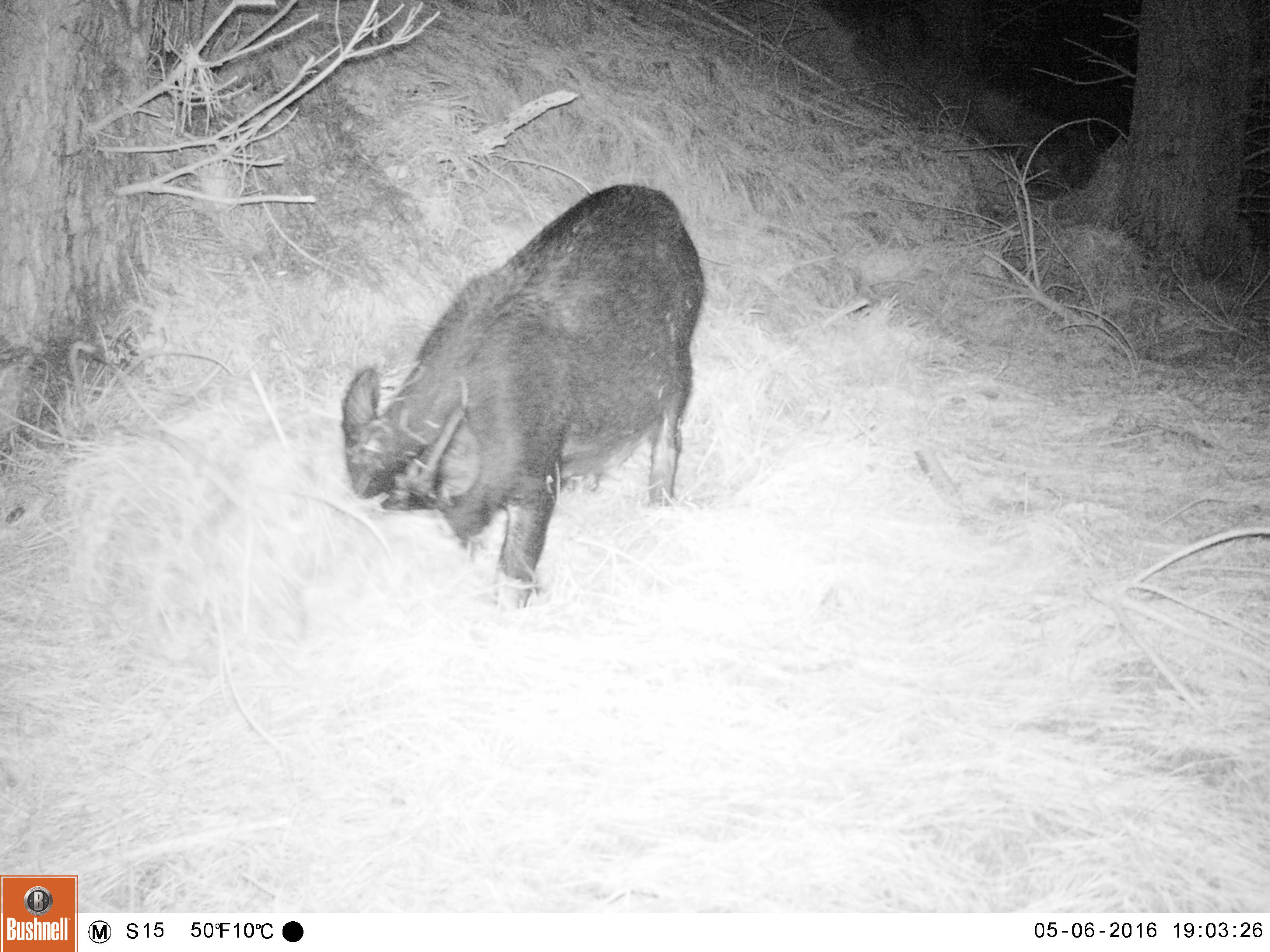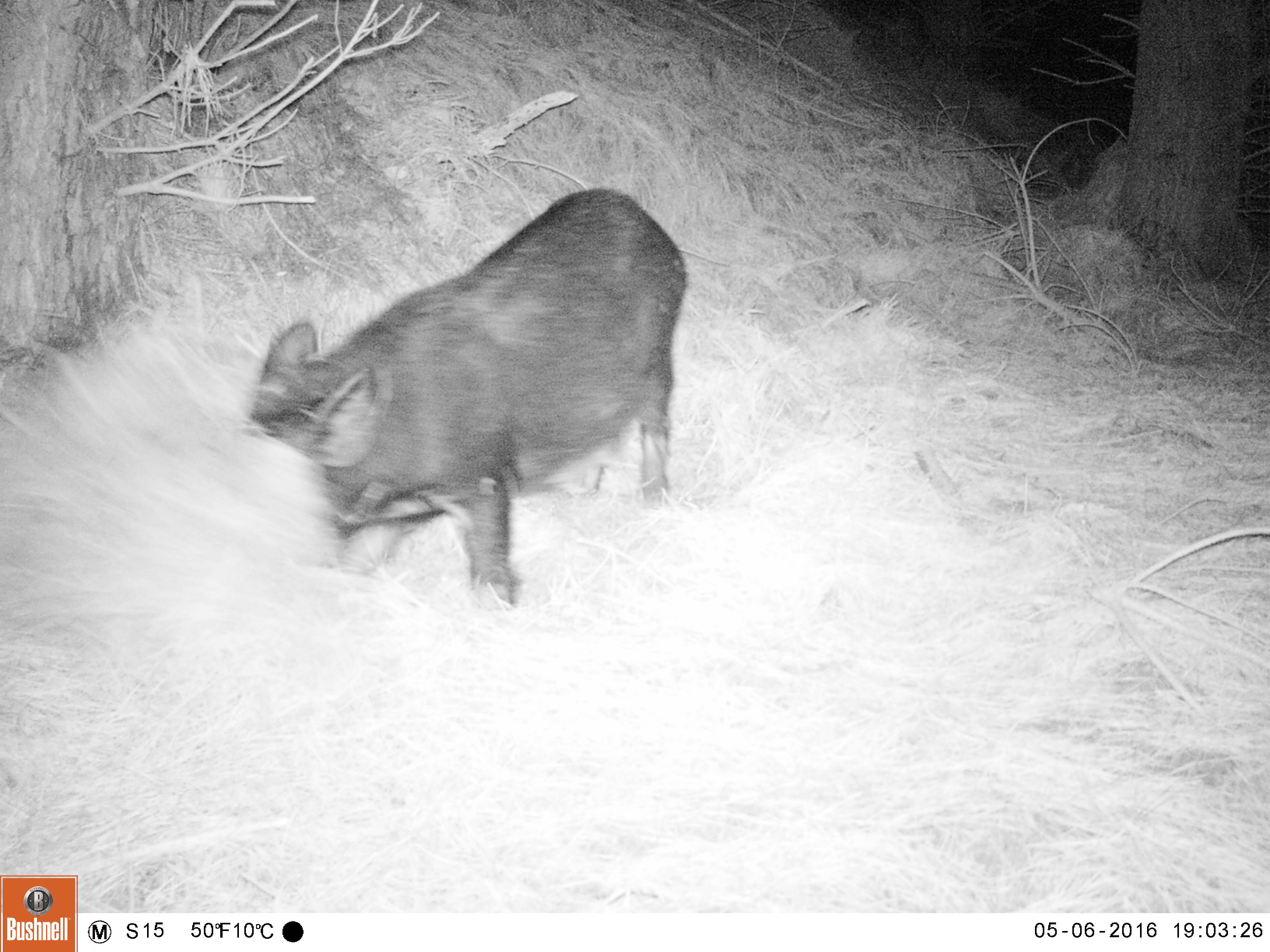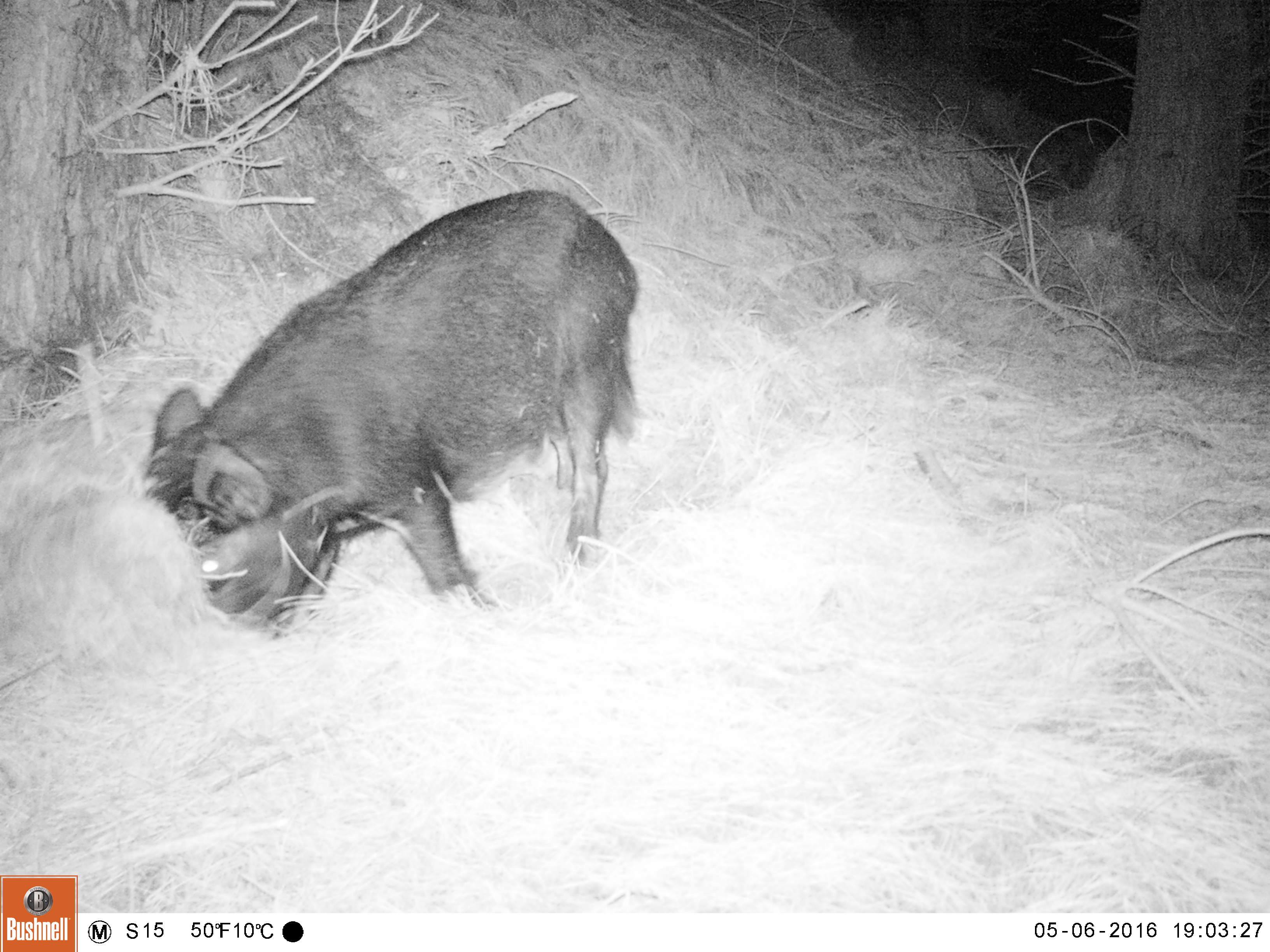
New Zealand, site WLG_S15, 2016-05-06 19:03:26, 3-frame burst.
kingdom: Animalia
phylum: Chordata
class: Mammalia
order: Artiodactyla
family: Suidae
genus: Sus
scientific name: Sus scrofa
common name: pig